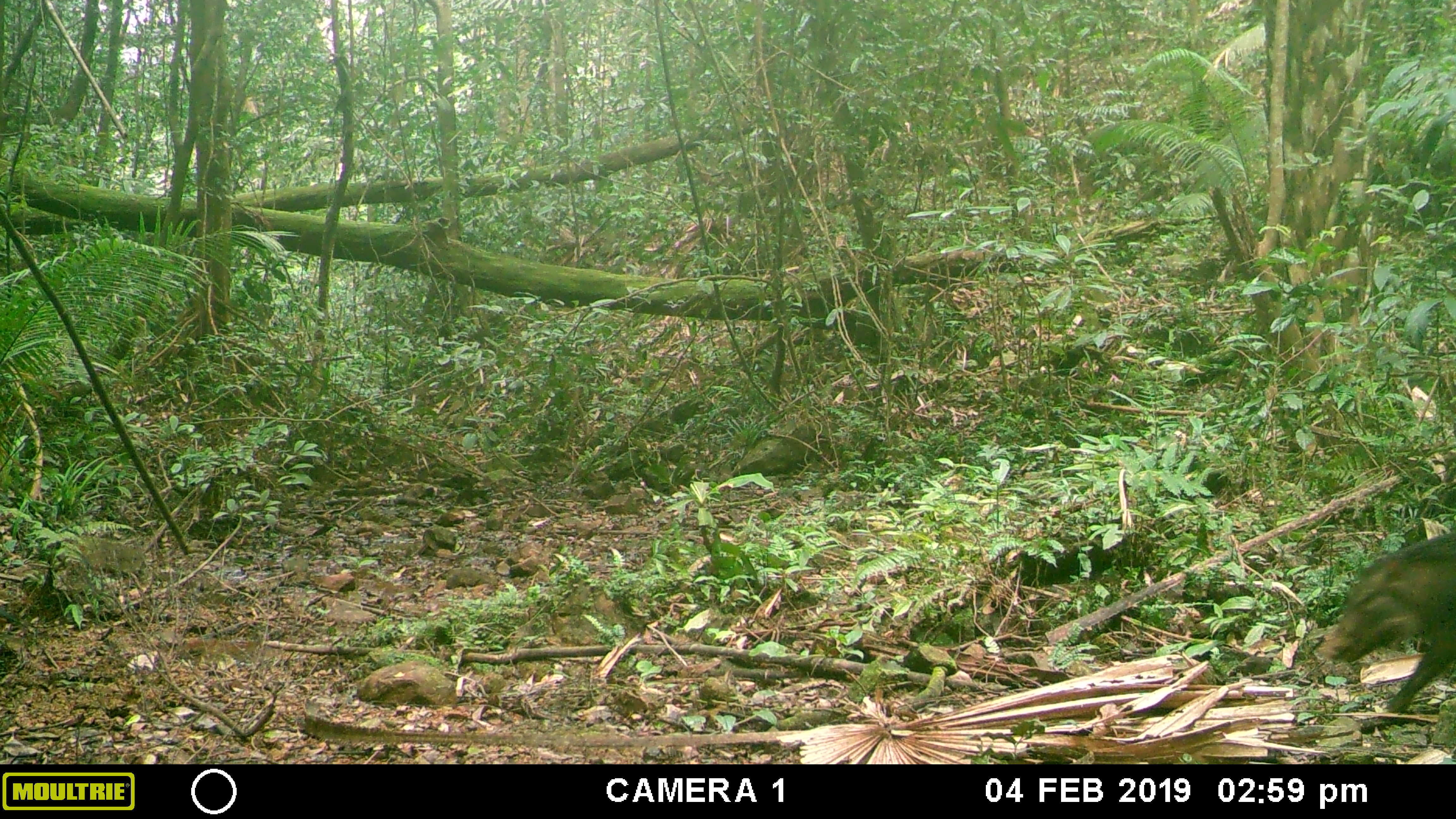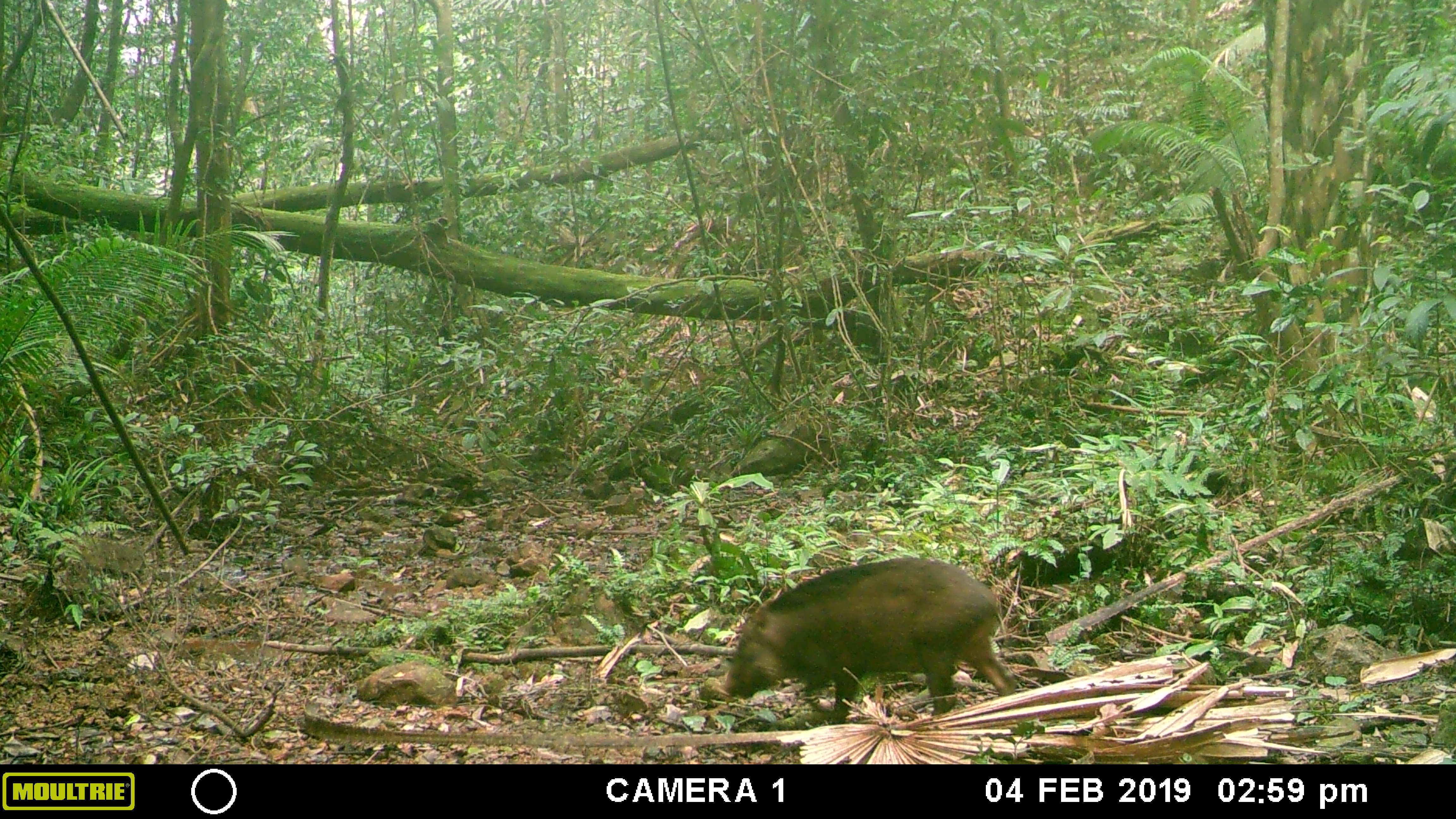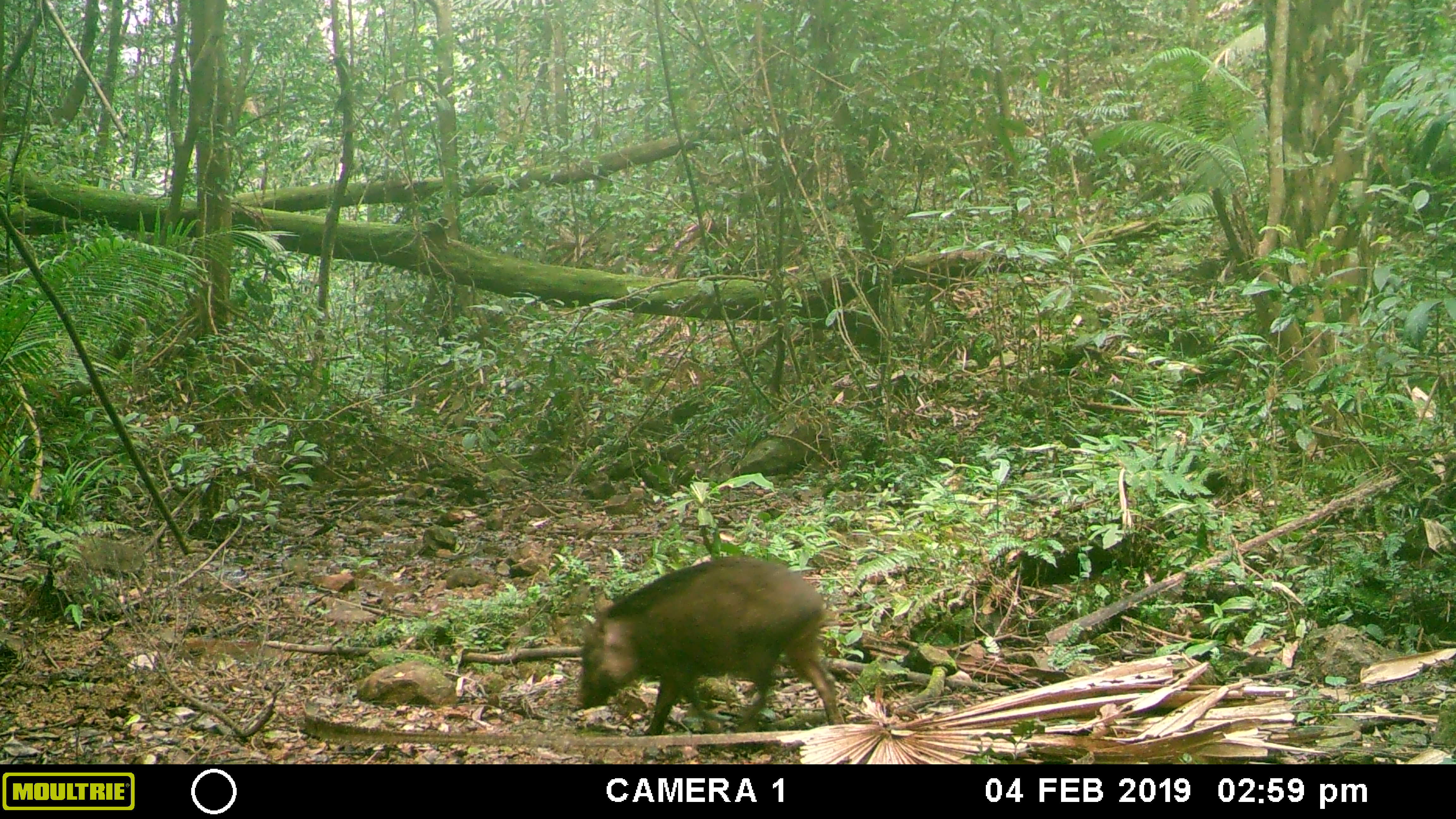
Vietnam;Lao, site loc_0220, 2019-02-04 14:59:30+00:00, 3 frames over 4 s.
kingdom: Animalia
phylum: Chordata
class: Mammalia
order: Artiodactyla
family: Suidae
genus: Sus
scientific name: Sus scrofa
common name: eurasian wild pig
Eurasian wild pig (Sus scrofa). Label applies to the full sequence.